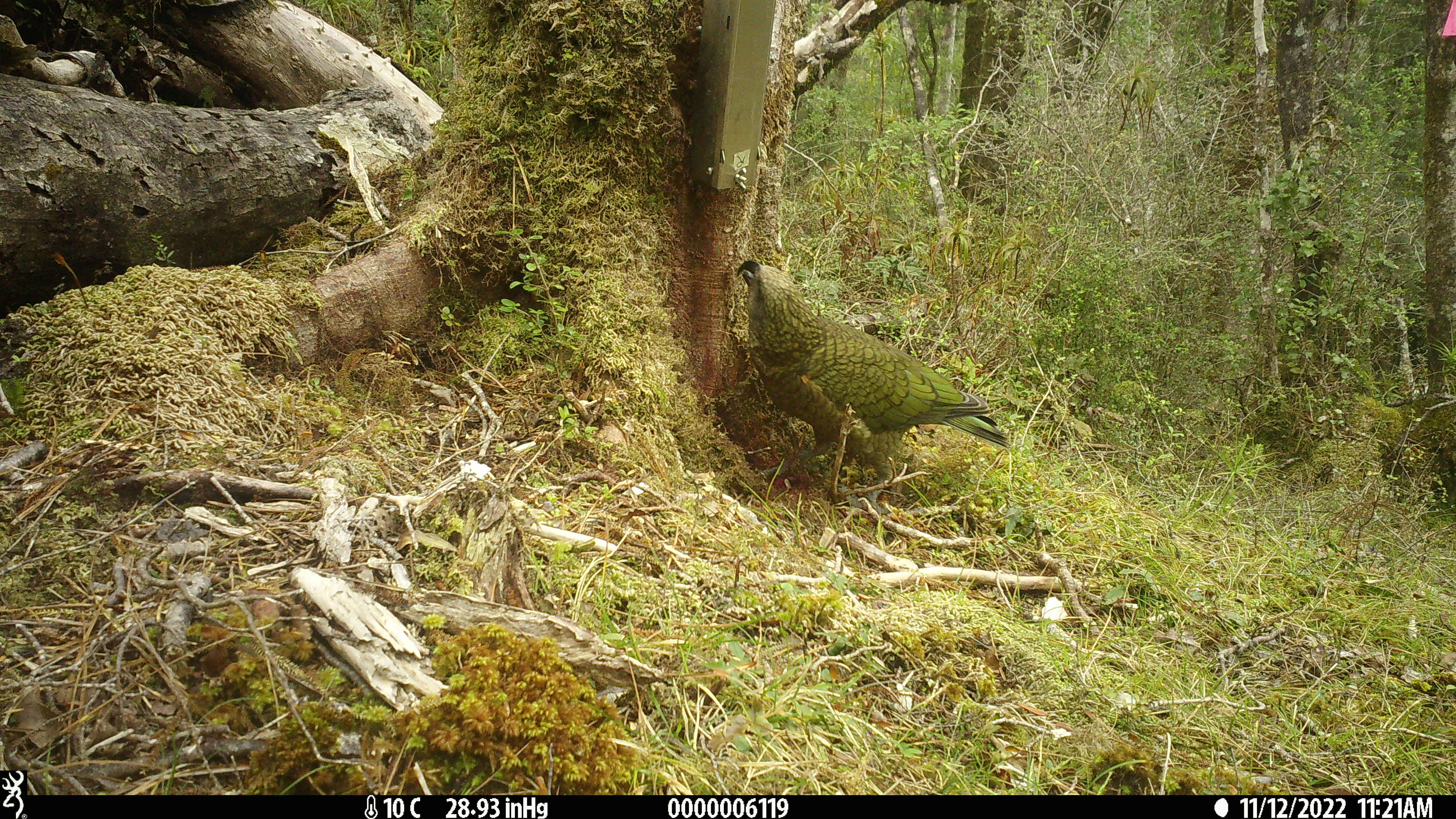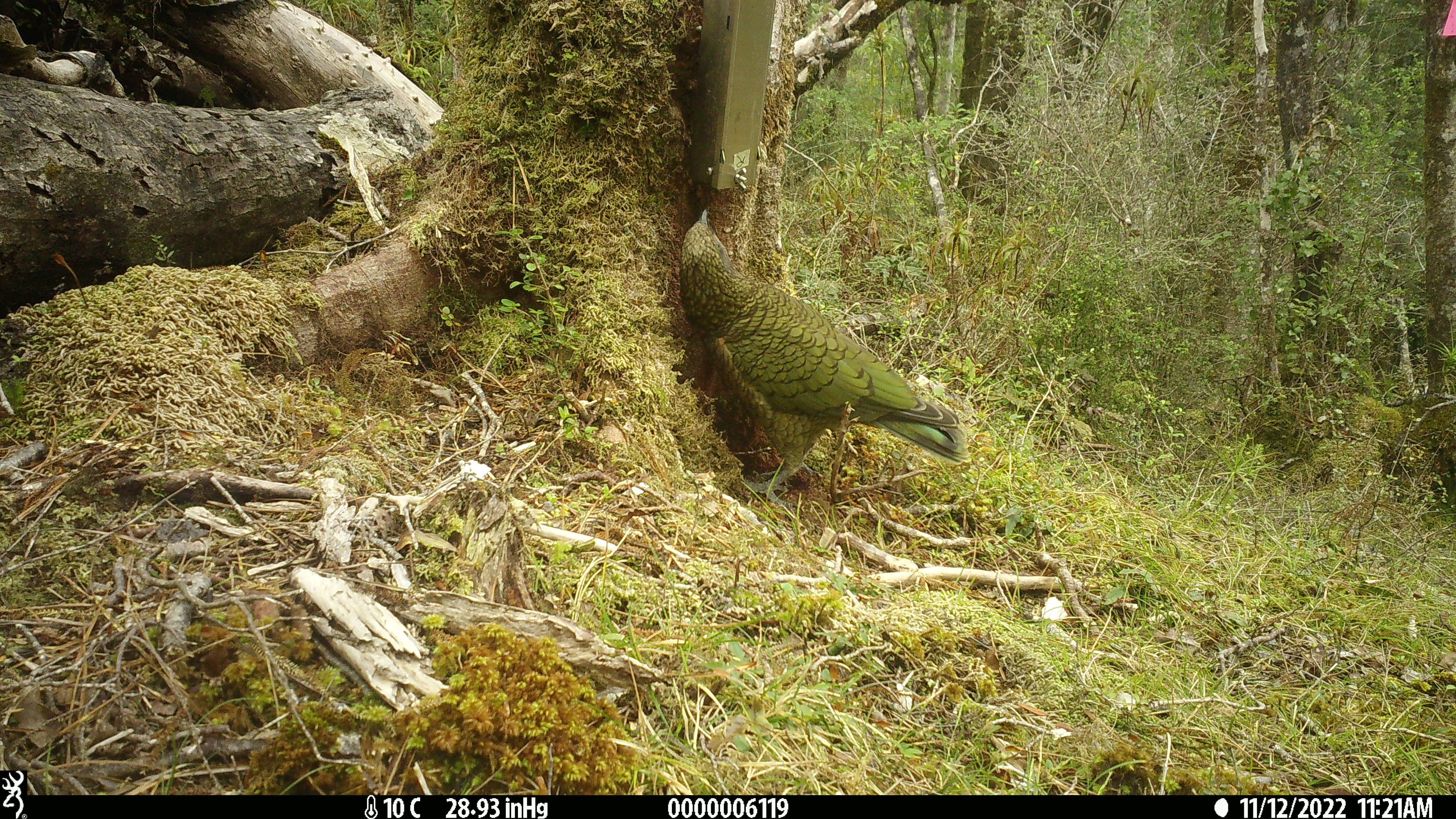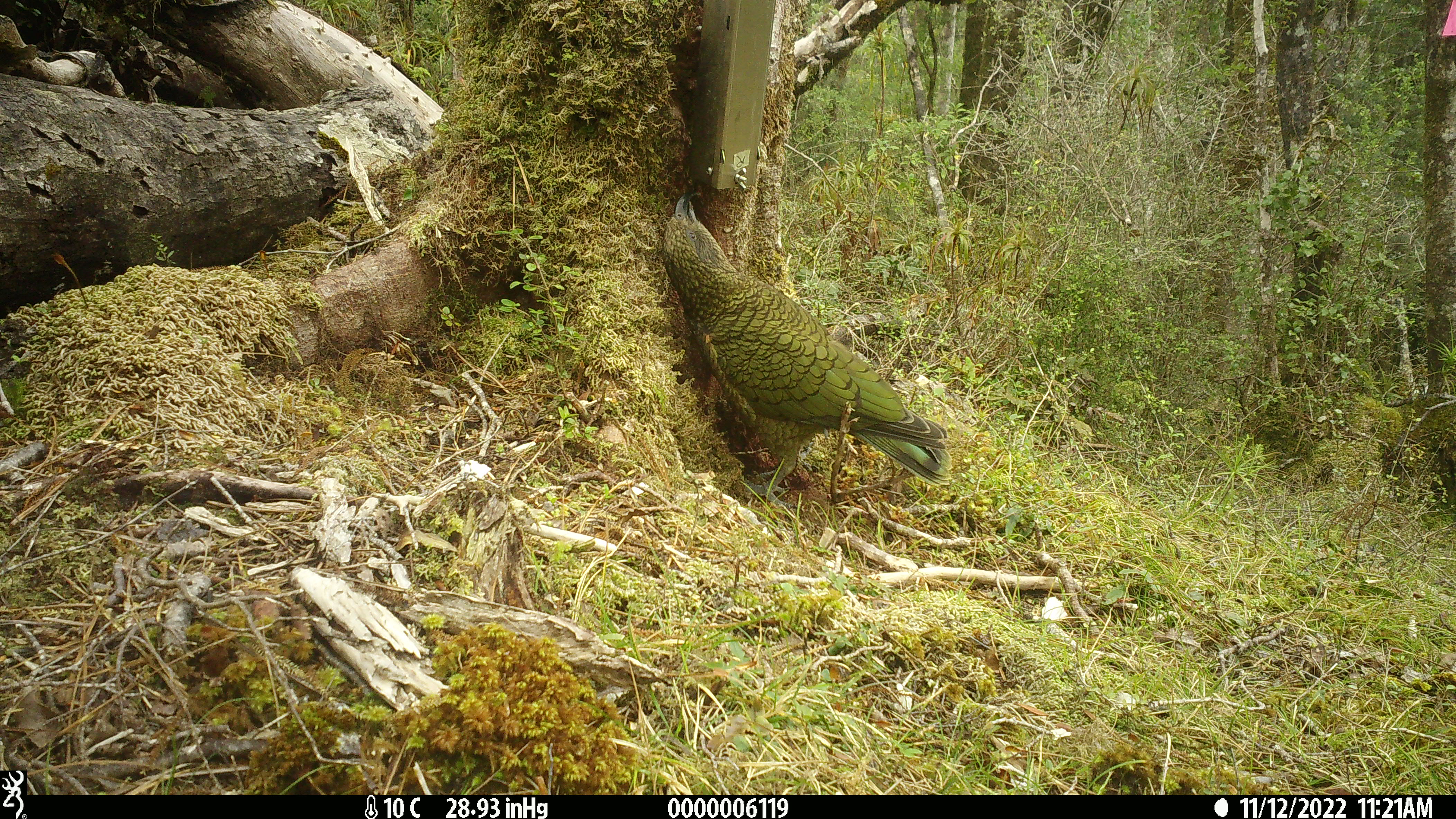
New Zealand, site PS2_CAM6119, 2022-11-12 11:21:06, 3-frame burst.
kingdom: Animalia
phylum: Chordata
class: Aves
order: Psittaciformes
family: Strigopidae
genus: Nestor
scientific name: Nestor notabilis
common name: kea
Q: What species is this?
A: Kea (Nestor notabilis).